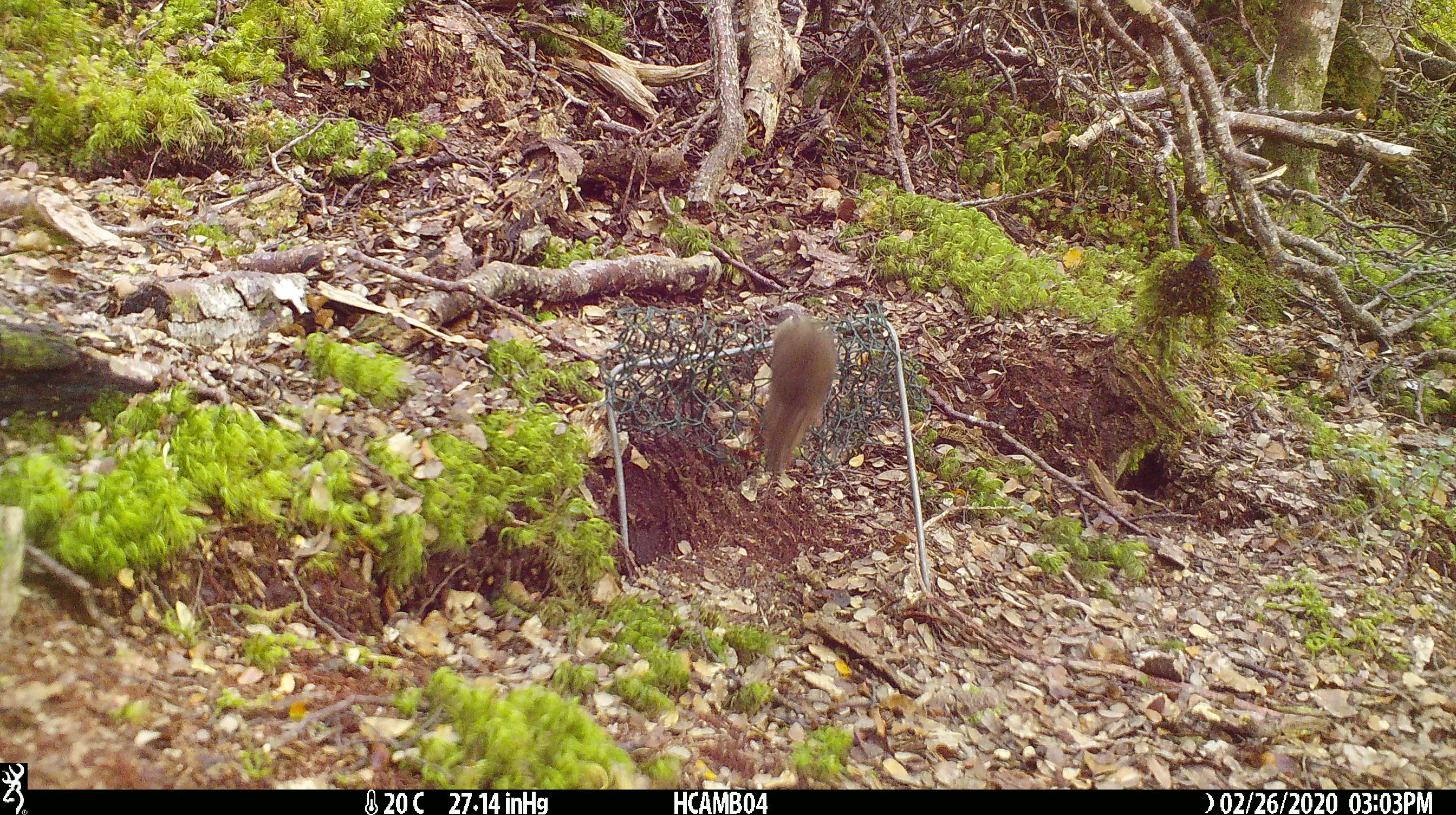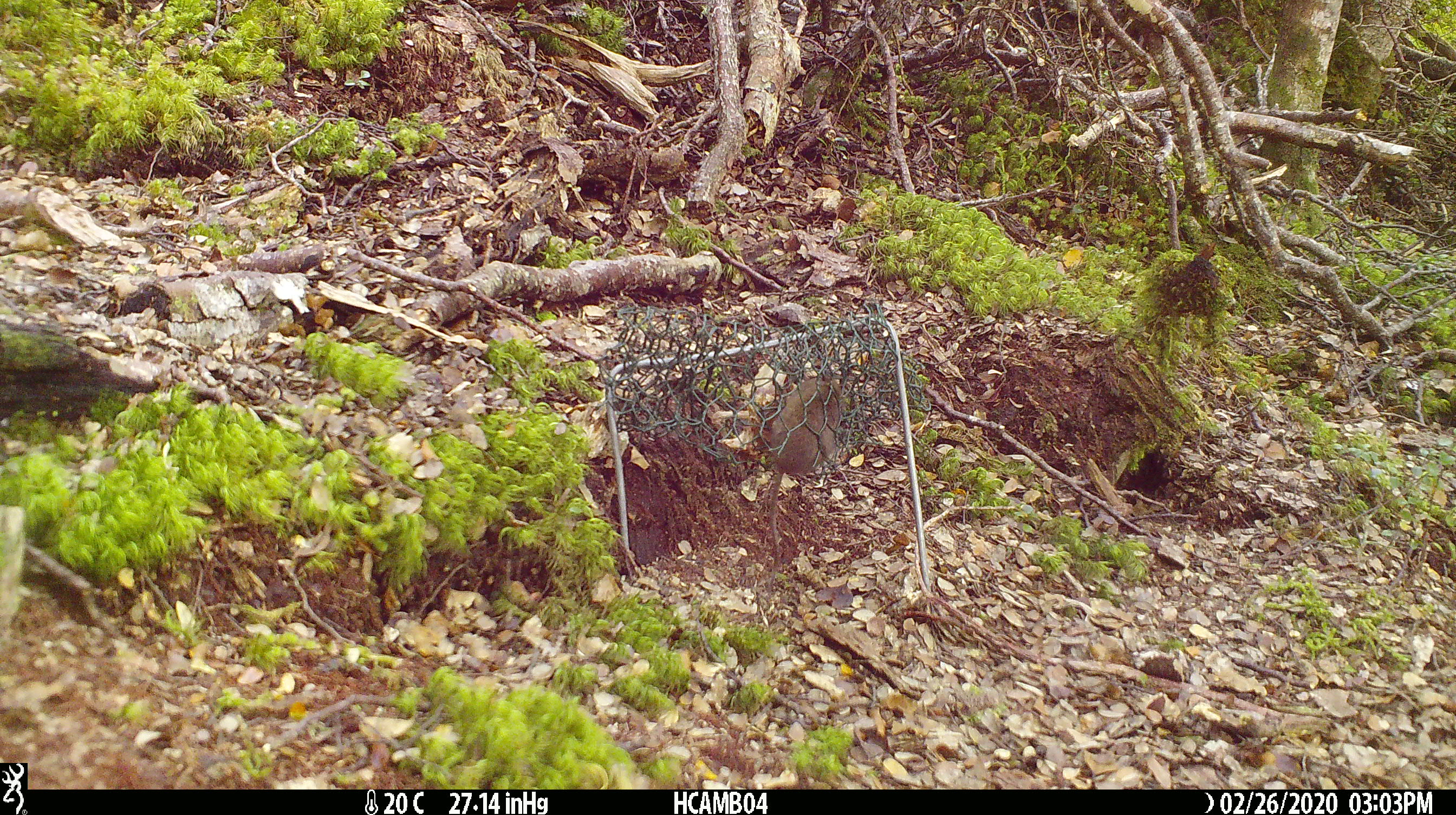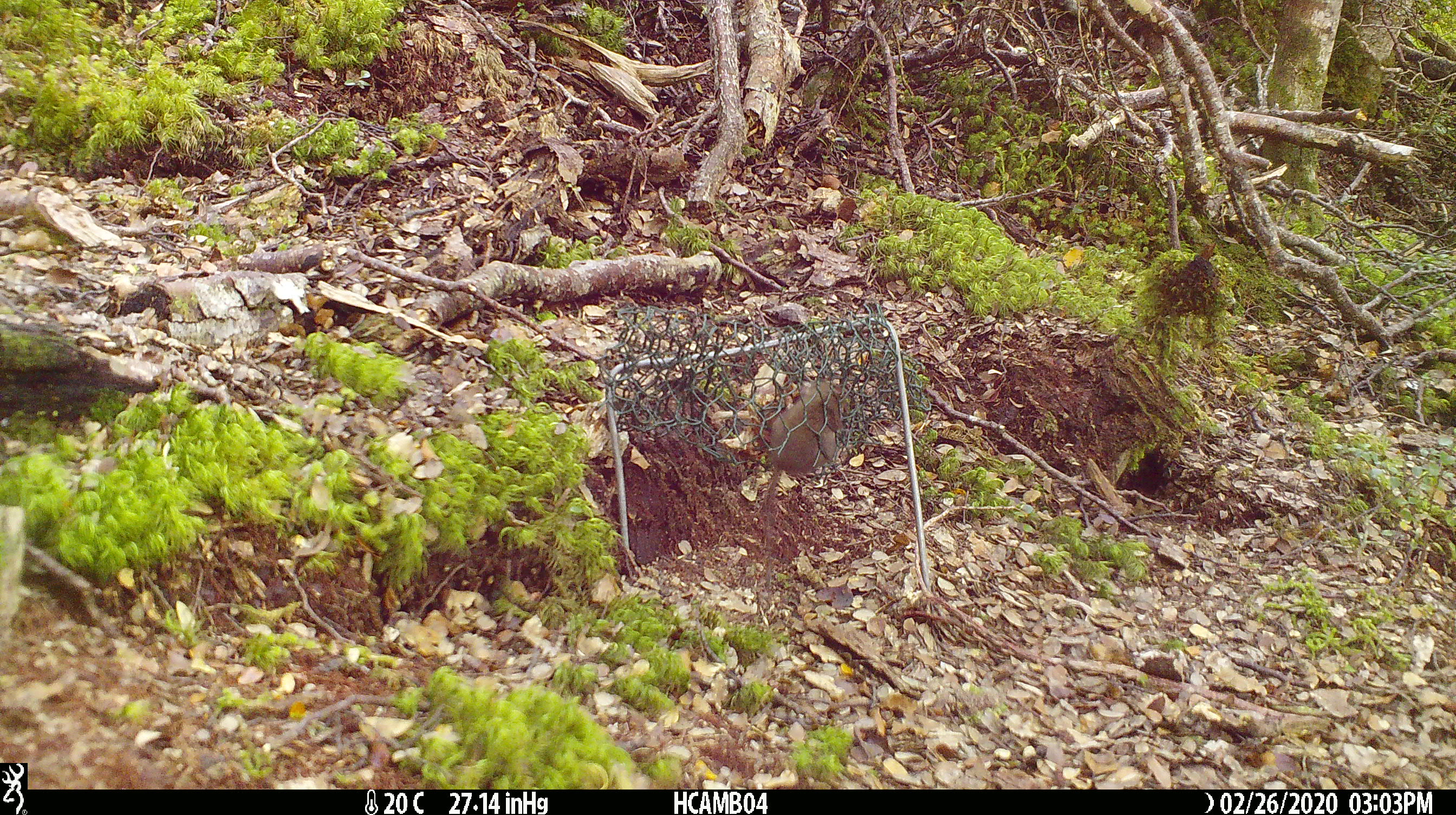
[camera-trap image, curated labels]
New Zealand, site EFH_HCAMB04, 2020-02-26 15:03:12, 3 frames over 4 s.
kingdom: Animalia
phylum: Chordata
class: Mammalia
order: Rodentia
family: Muridae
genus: Mus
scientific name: Mus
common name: mouse